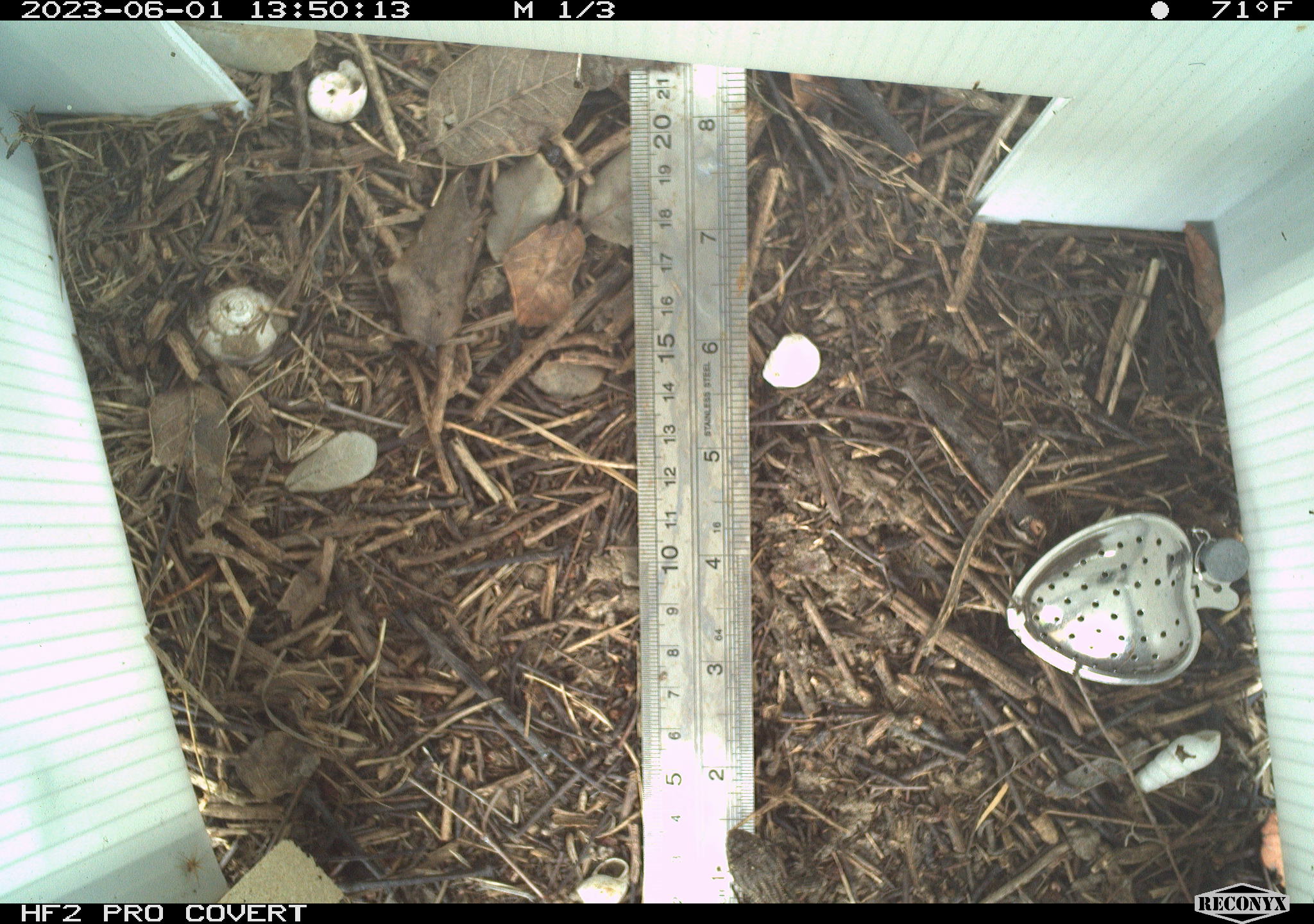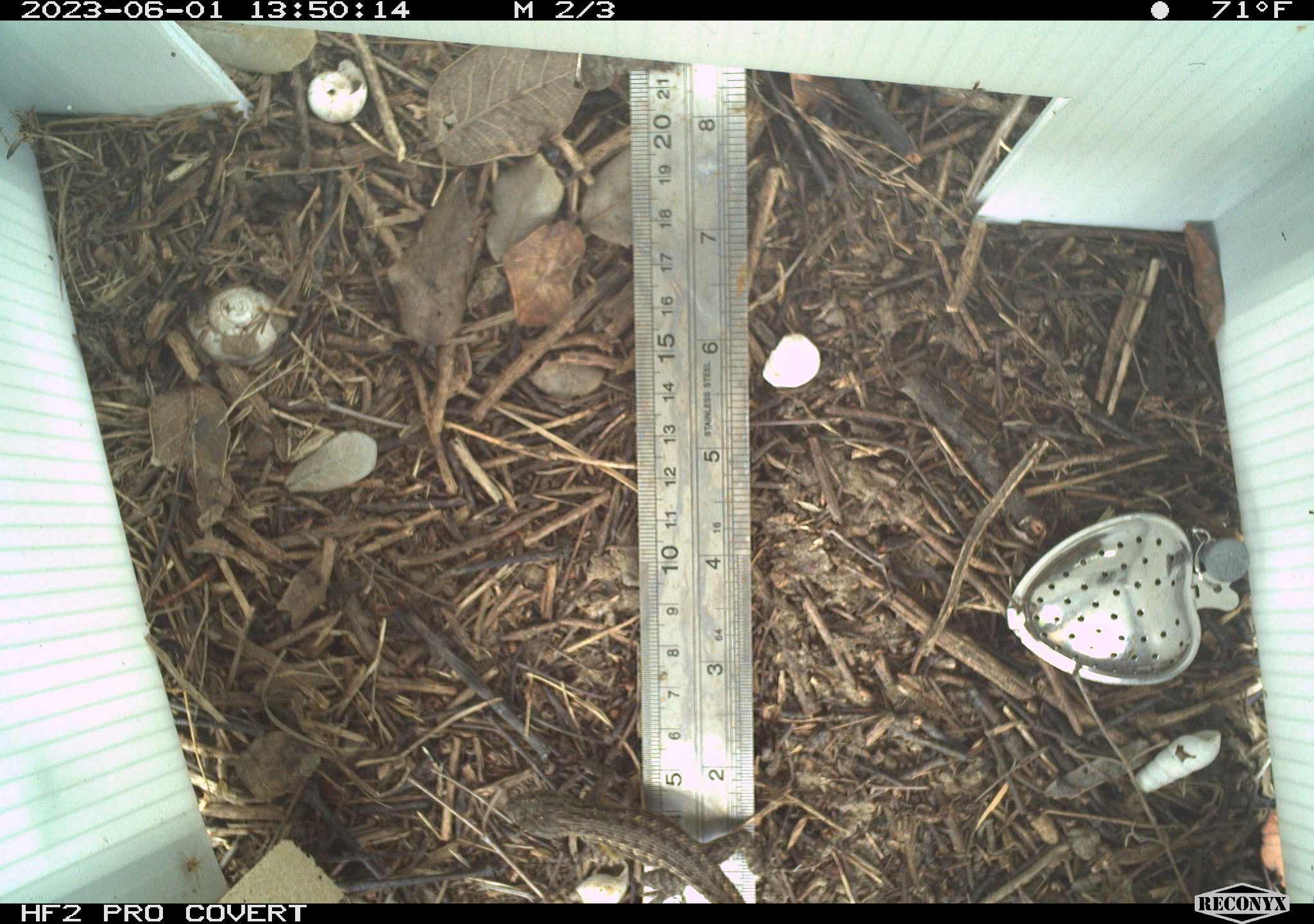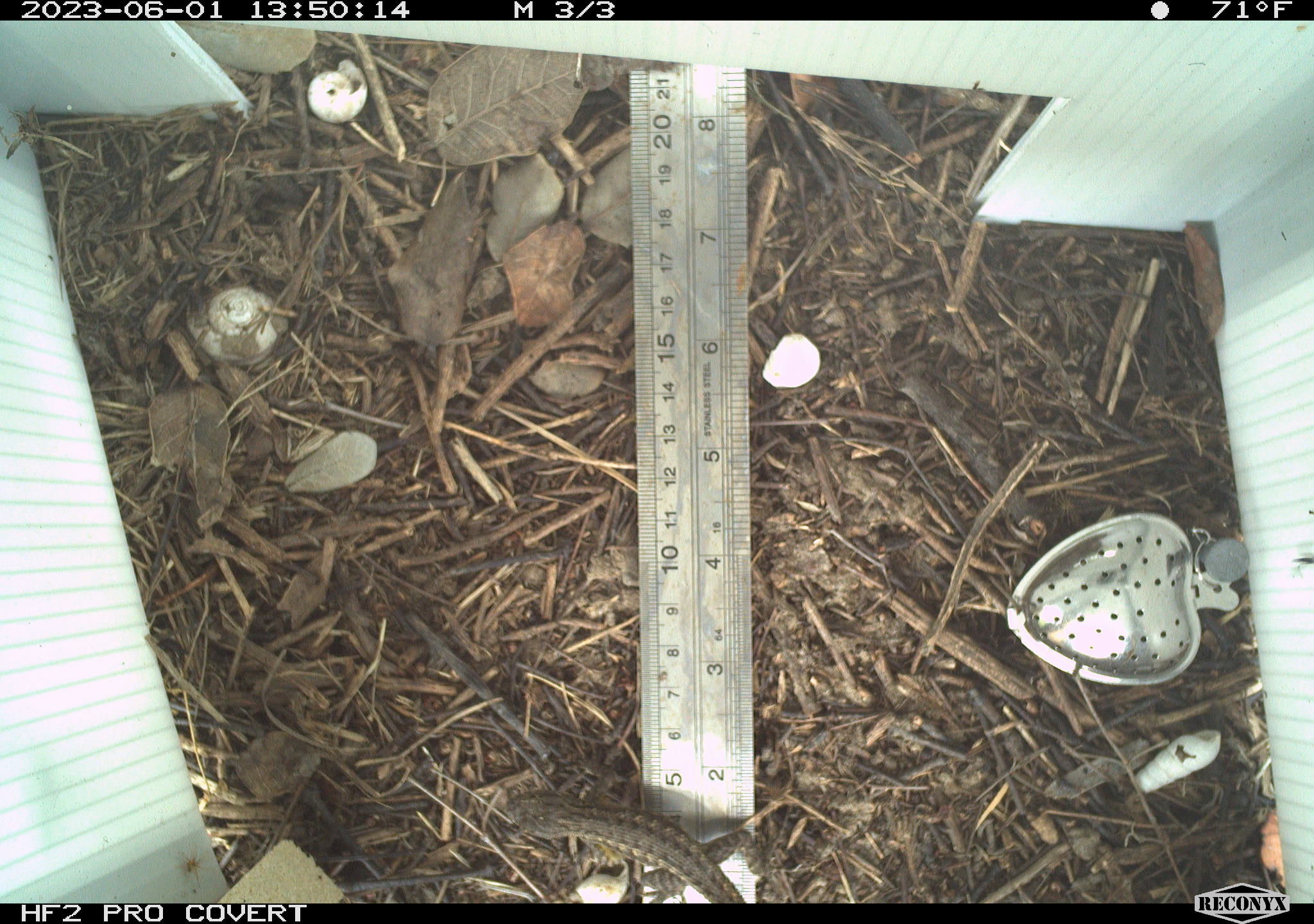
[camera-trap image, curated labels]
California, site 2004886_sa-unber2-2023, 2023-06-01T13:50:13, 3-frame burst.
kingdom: Animalia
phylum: Chordata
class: Reptilia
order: Squamata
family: Phrynosomatidae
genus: Sceloporus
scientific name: Sceloporus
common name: spiny lizards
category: sceloporus species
Sceloporus species (spiny lizards) (Sceloporus).